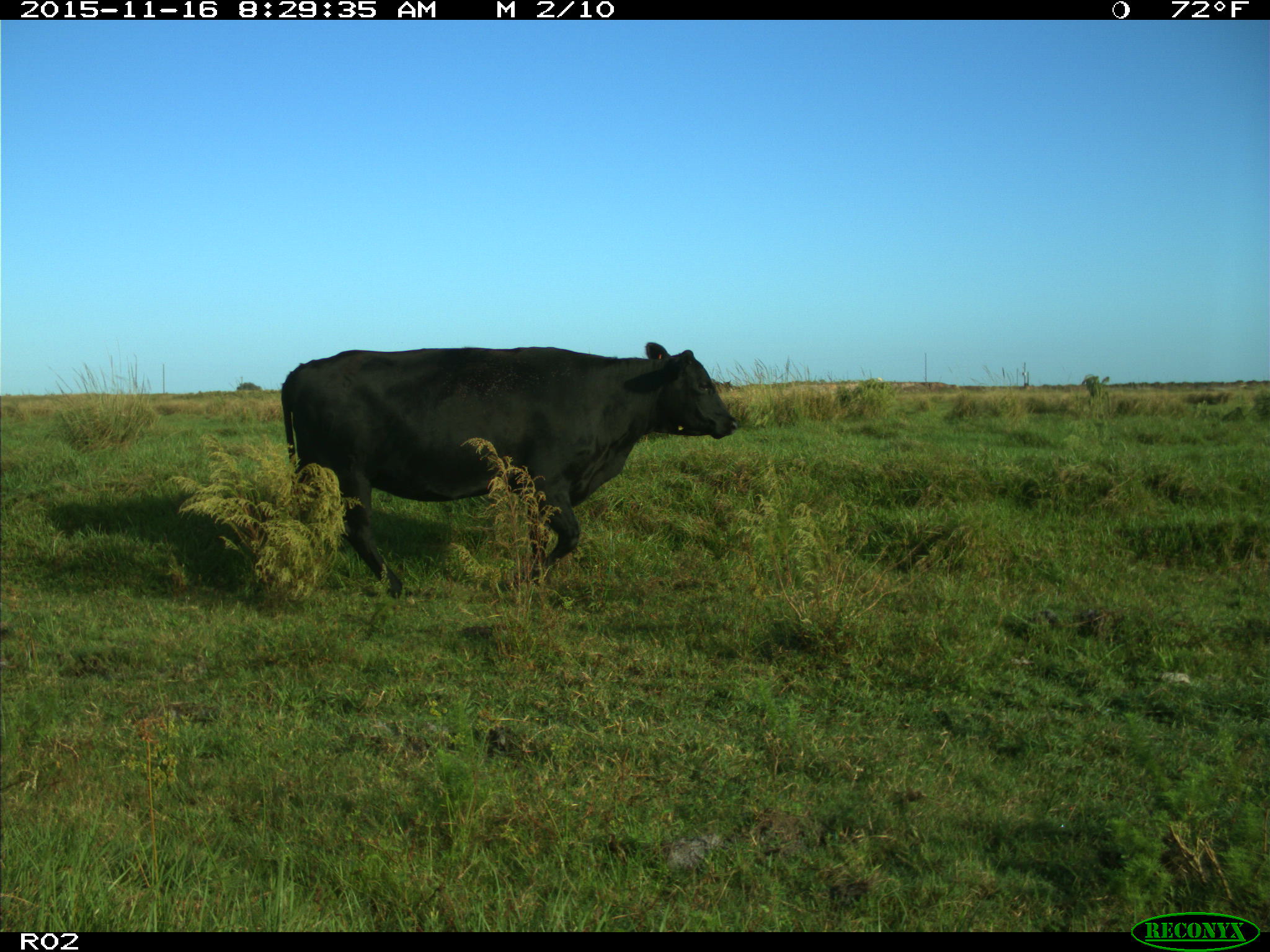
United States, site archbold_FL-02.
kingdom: Animalia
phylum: Chordata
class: Mammalia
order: Artiodactyla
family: Bovidae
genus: Bos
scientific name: Bos taurus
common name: domestic cow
Bos taurus (domestic cow).